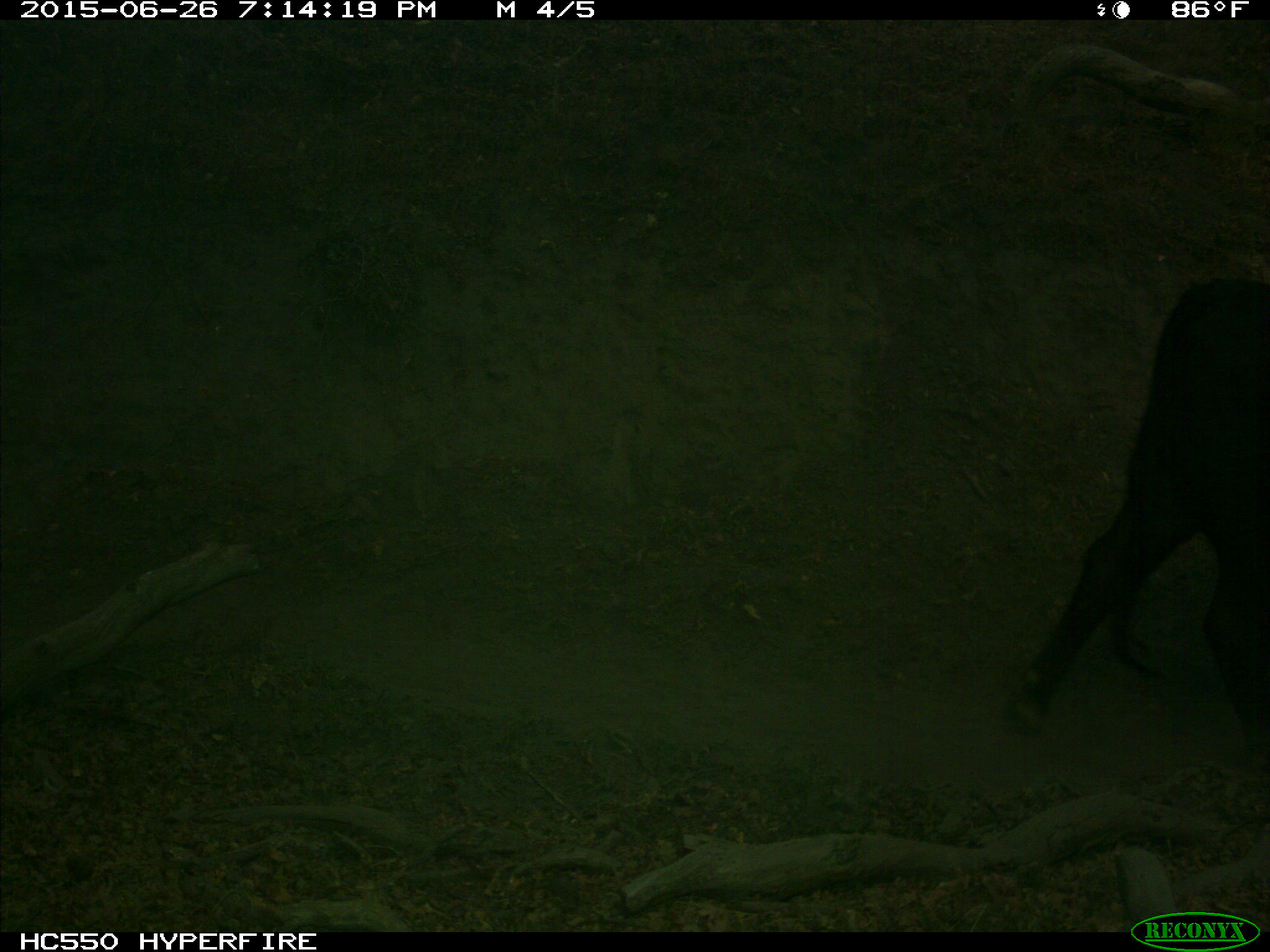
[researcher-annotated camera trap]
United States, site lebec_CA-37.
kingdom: Animalia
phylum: Chordata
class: Mammalia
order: Artiodactyla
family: Bovidae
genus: Bos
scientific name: Bos taurus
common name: domestic cow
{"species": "Bos taurus (domestic cow)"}